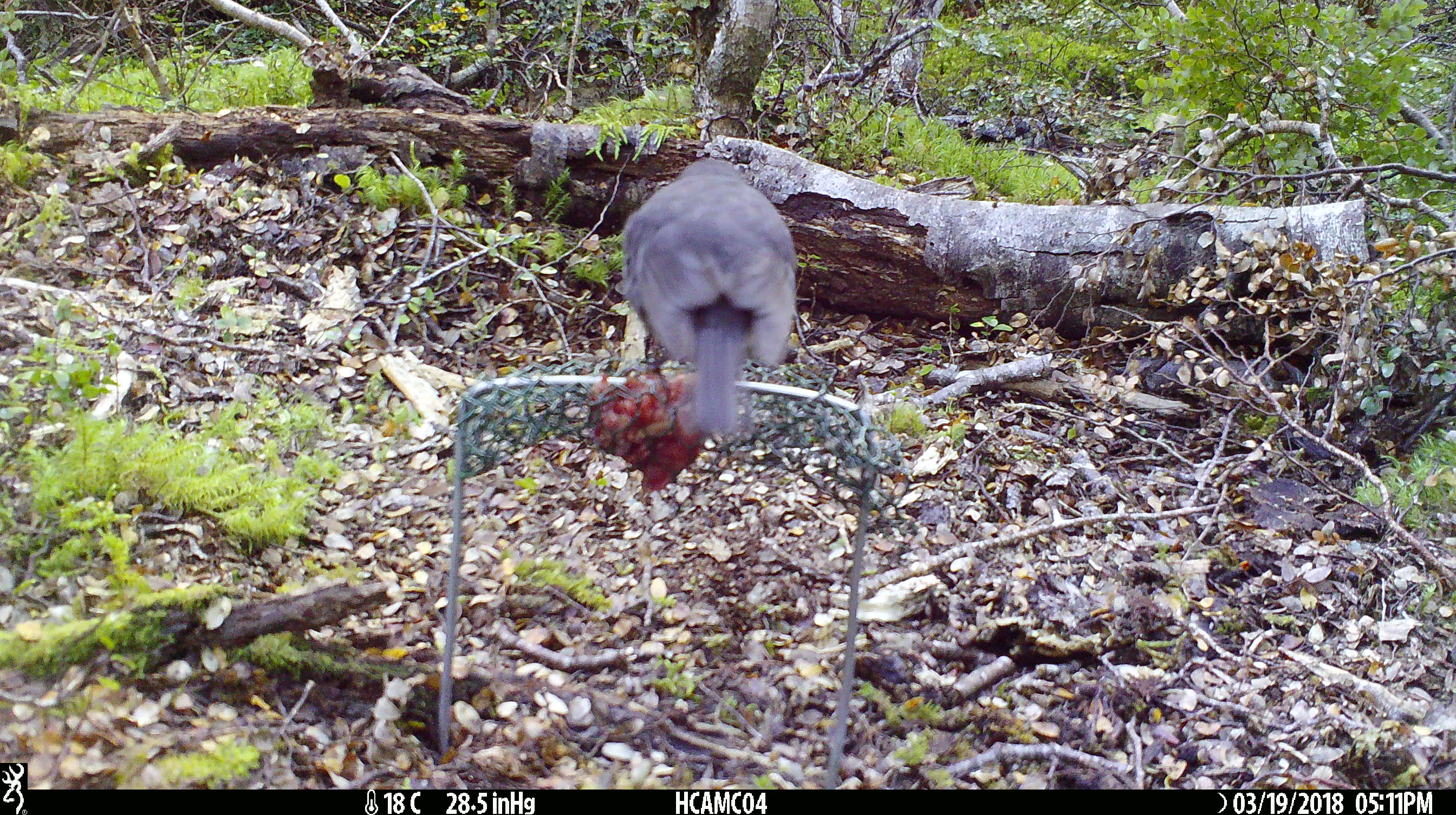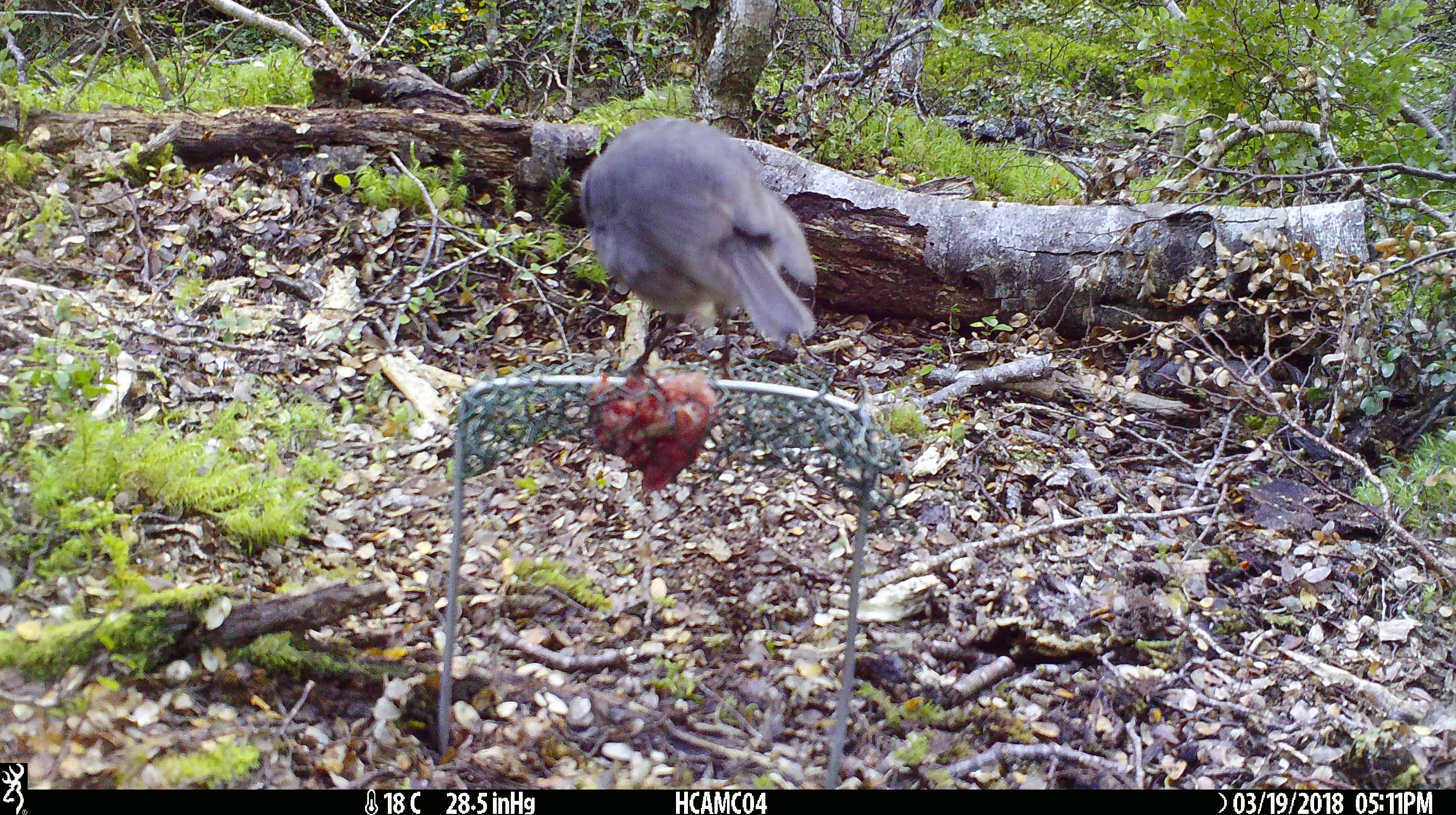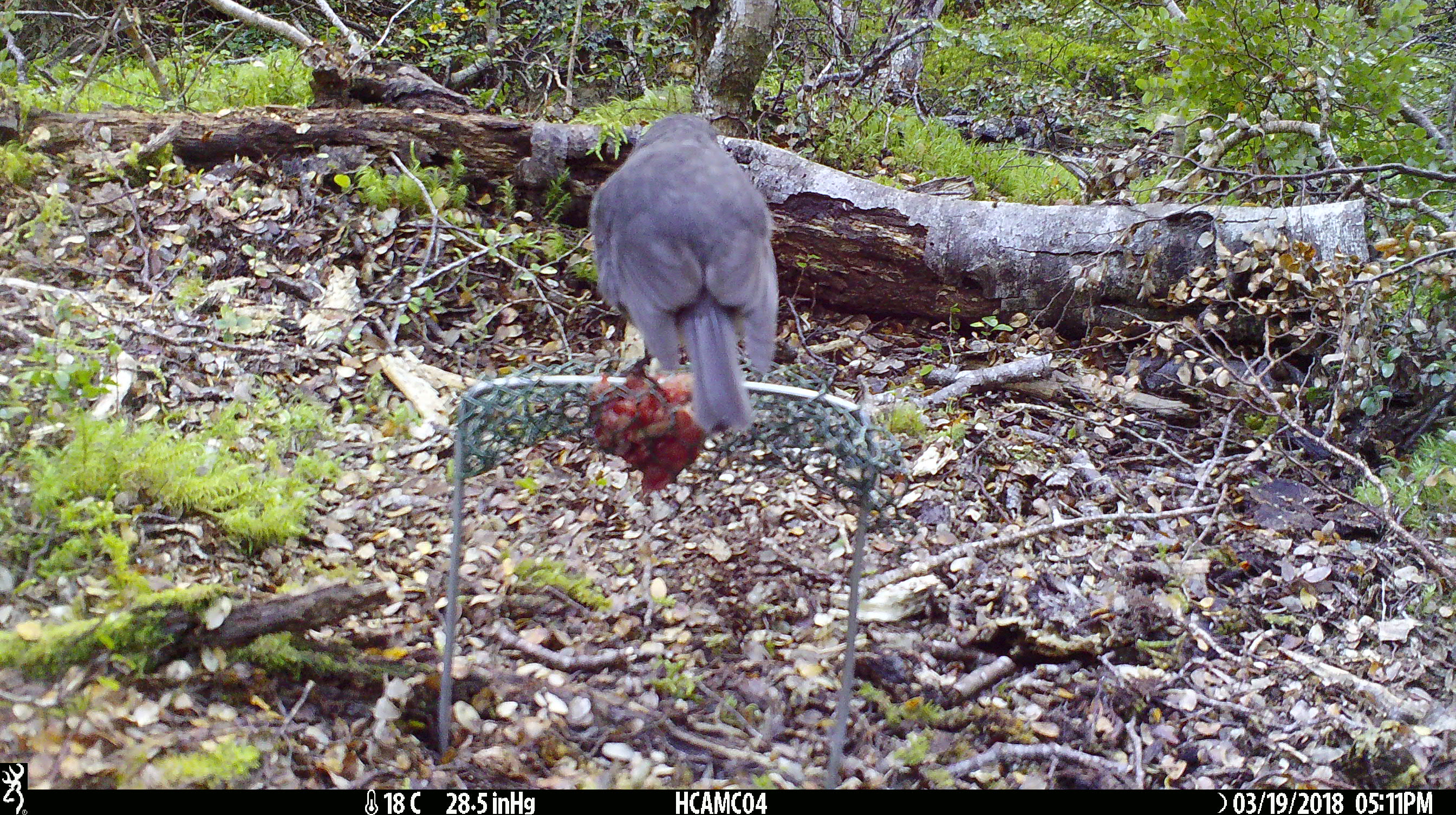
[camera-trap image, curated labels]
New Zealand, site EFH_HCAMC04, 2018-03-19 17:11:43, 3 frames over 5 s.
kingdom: Animalia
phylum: Chordata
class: Aves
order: Passeriformes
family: Petroicidae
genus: Petroica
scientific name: Petroica australis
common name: new zealand robin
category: robin